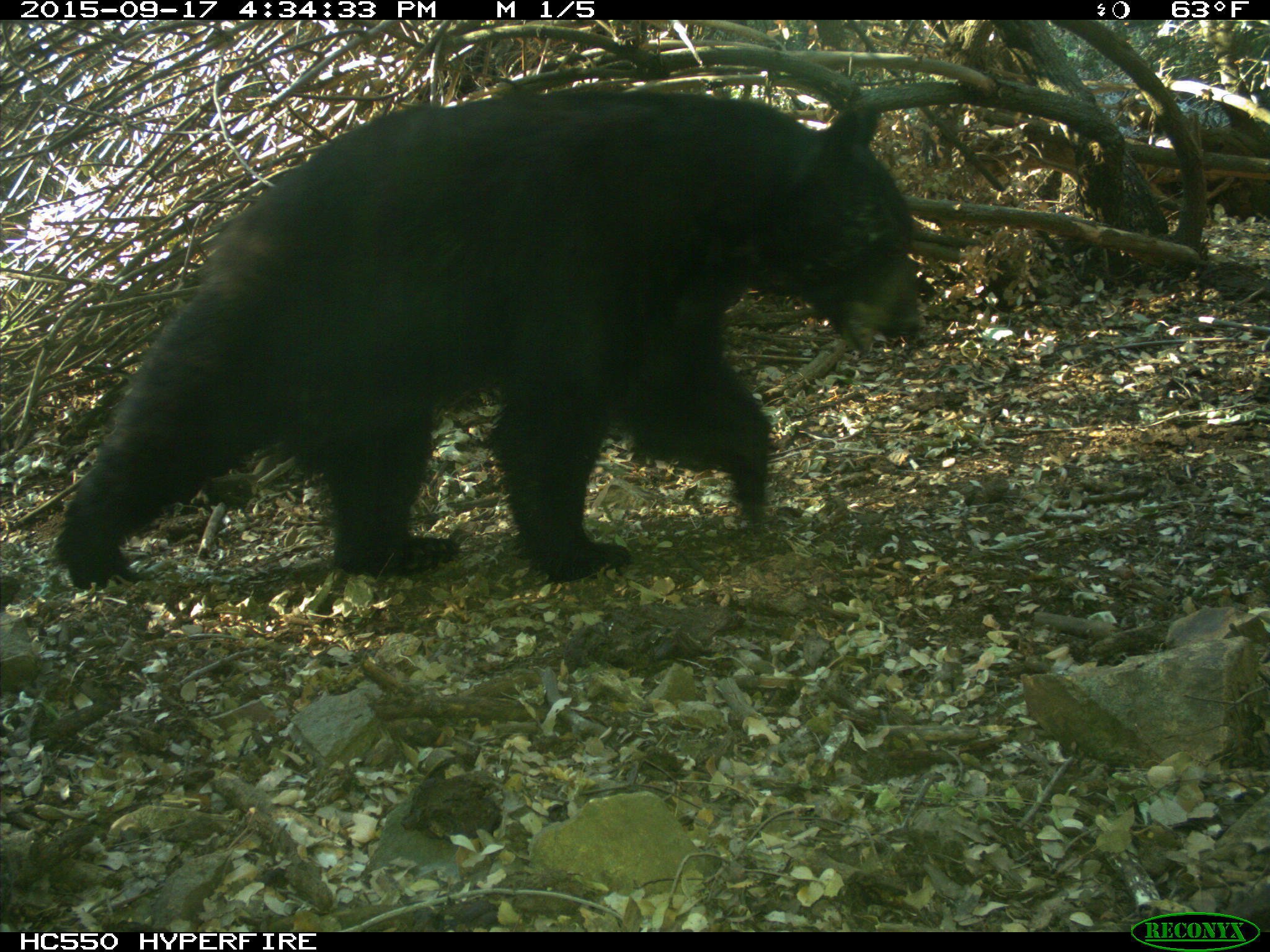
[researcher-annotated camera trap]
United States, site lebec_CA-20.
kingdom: Animalia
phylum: Chordata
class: Mammalia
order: Carnivora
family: Ursidae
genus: Ursus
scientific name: Ursus americanus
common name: american black bear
Ursus americanus (american black bear).